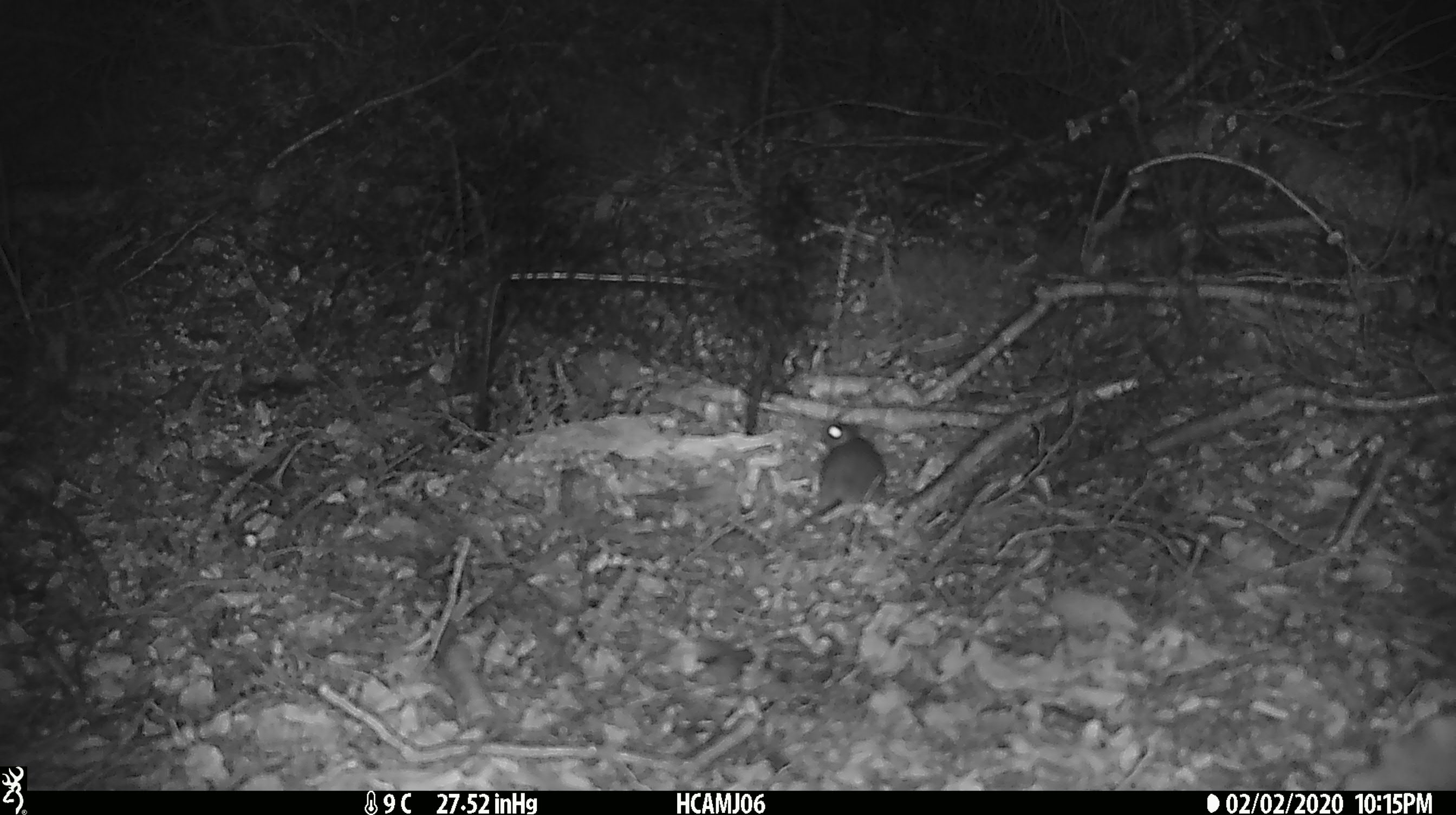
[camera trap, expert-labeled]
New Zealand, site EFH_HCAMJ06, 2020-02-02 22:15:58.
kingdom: Animalia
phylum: Chordata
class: Mammalia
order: Rodentia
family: Muridae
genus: Mus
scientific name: Mus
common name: mouse